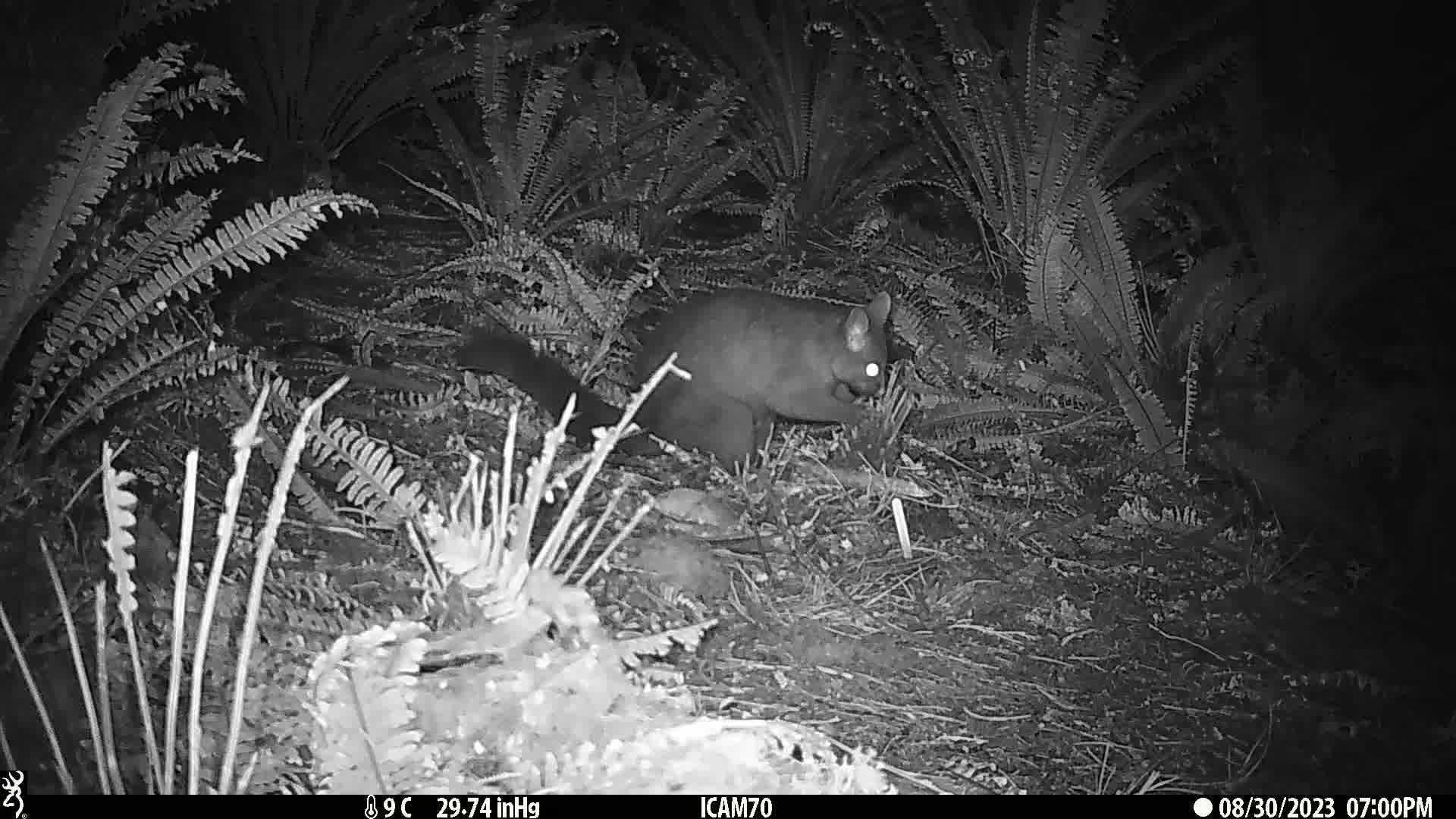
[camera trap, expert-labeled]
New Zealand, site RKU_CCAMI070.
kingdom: Animalia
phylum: Chordata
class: Mammalia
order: Diprotodontia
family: Phalangeridae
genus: Trichosurus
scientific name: Trichosurus vulpecula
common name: common brushtail possum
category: possum